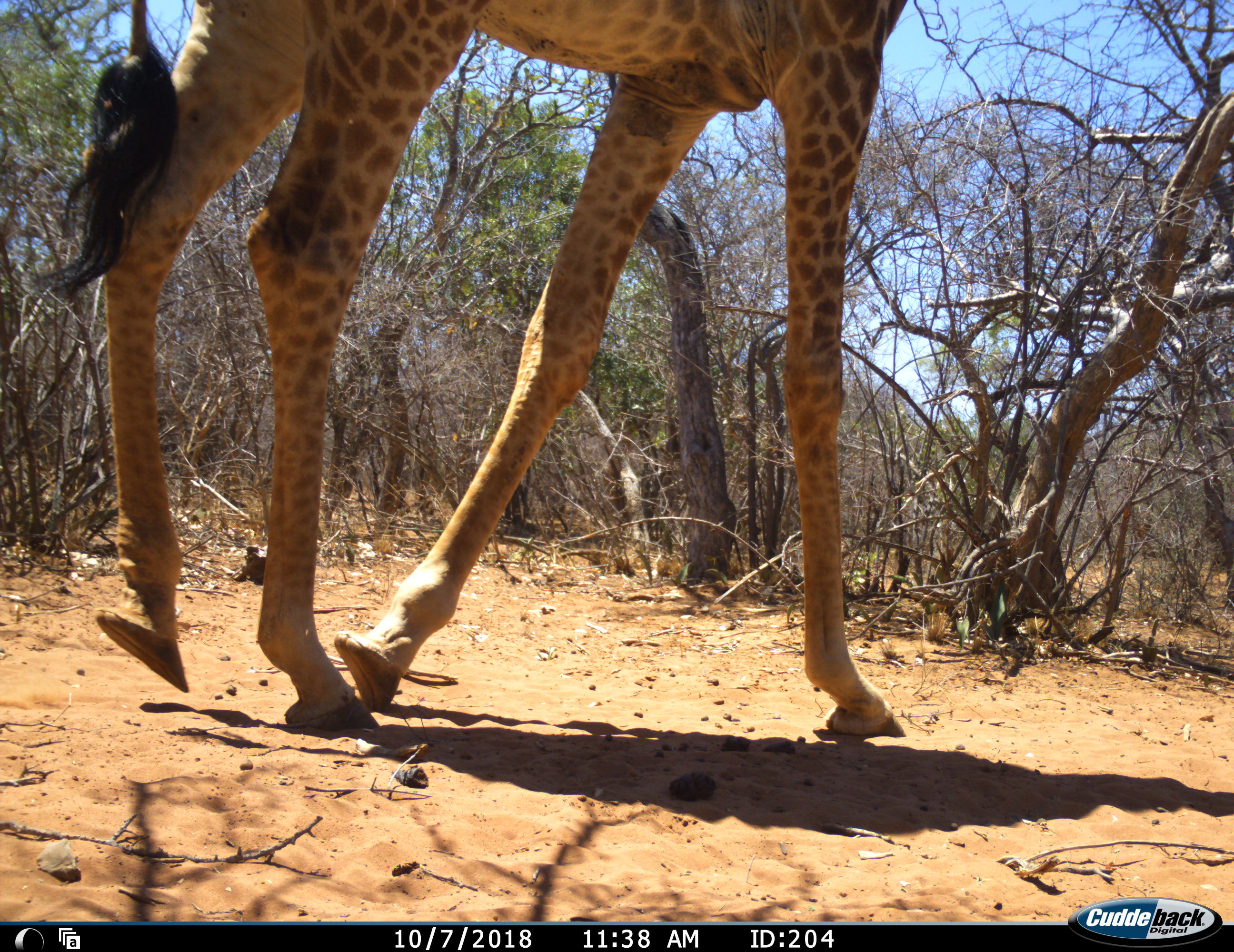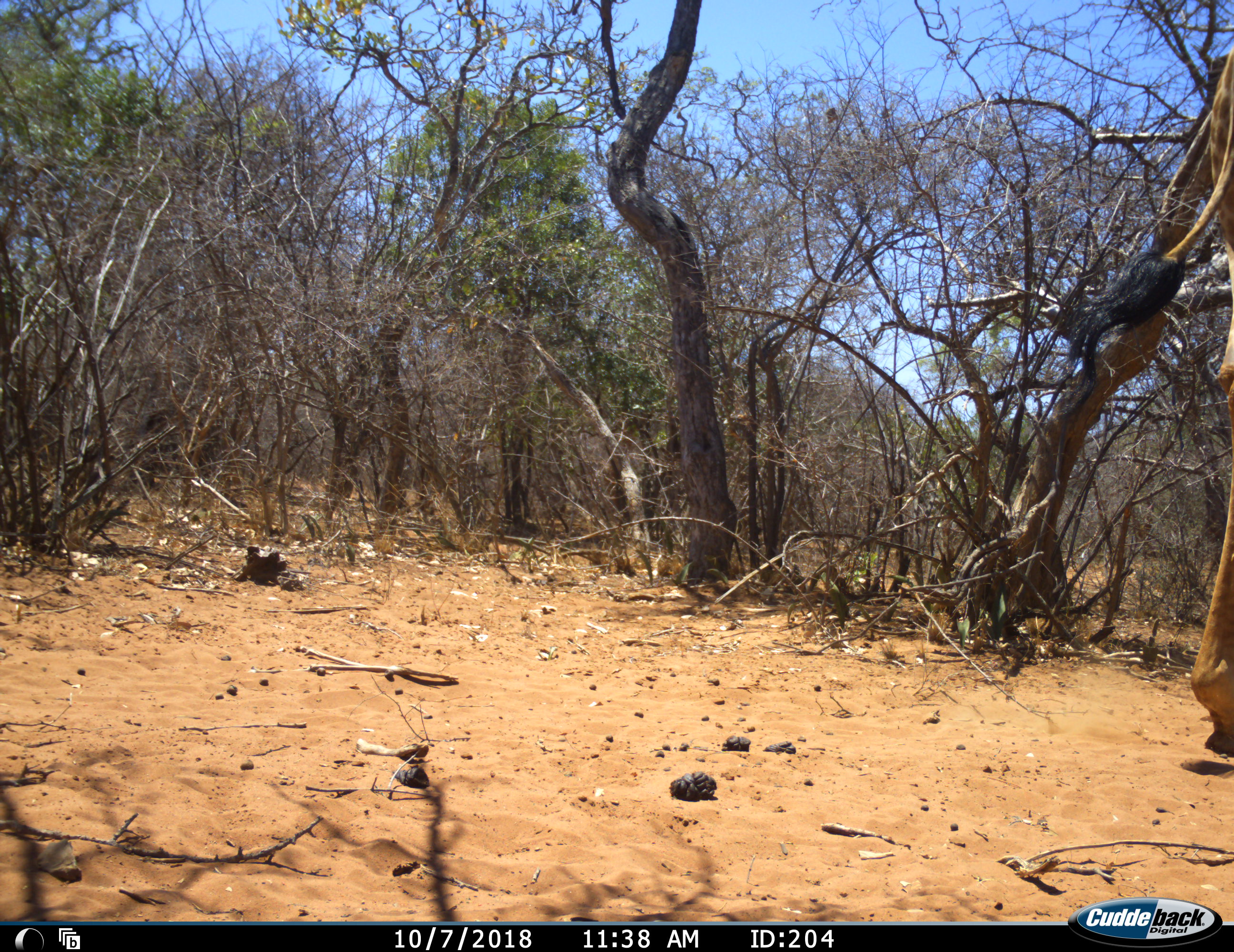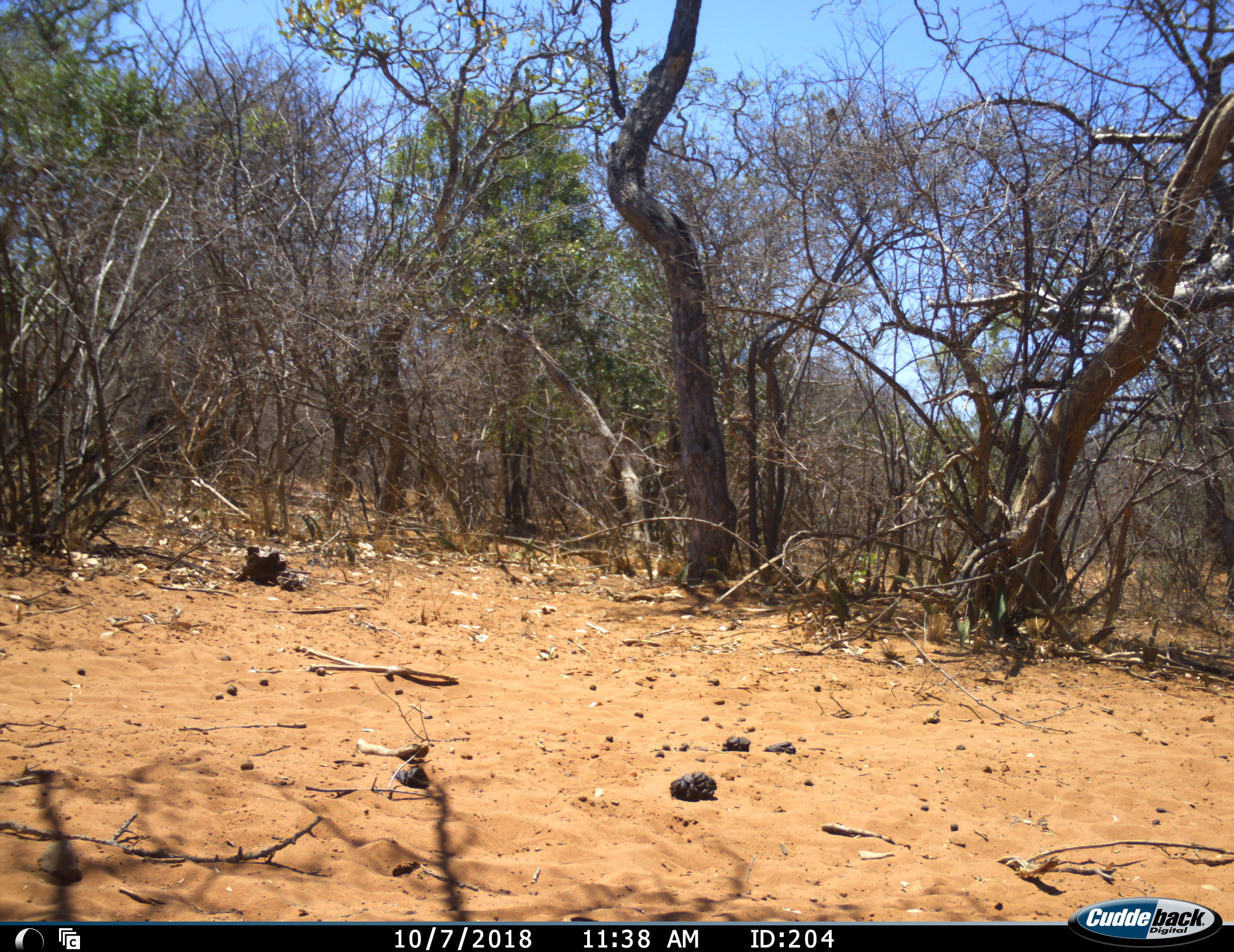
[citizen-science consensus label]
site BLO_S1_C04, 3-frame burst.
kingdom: Animalia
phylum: Chordata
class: Mammalia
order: Artiodactyla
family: Giraffidae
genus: Giraffa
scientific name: Giraffa camelopardalis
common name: giraffe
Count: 1.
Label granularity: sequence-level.